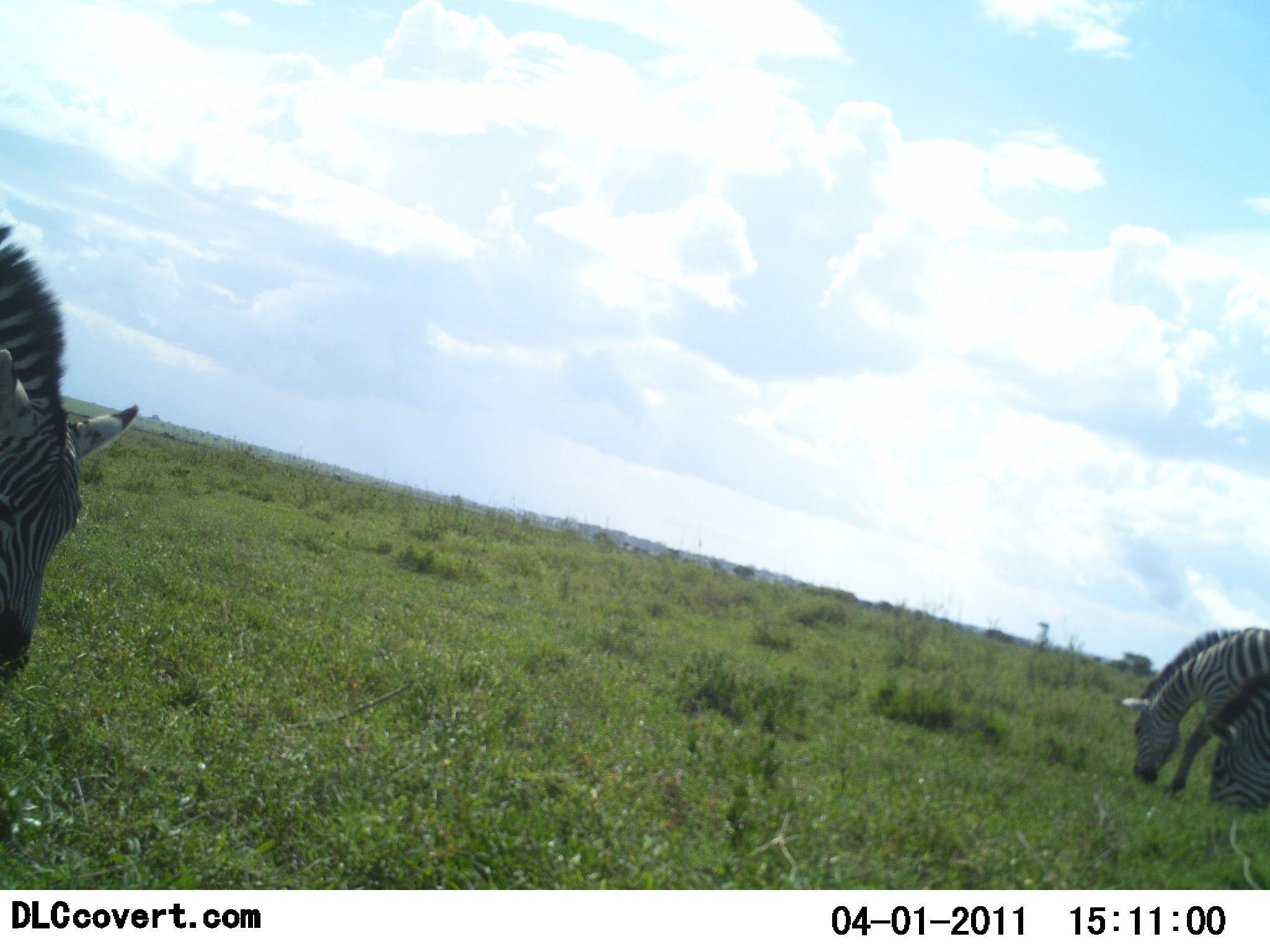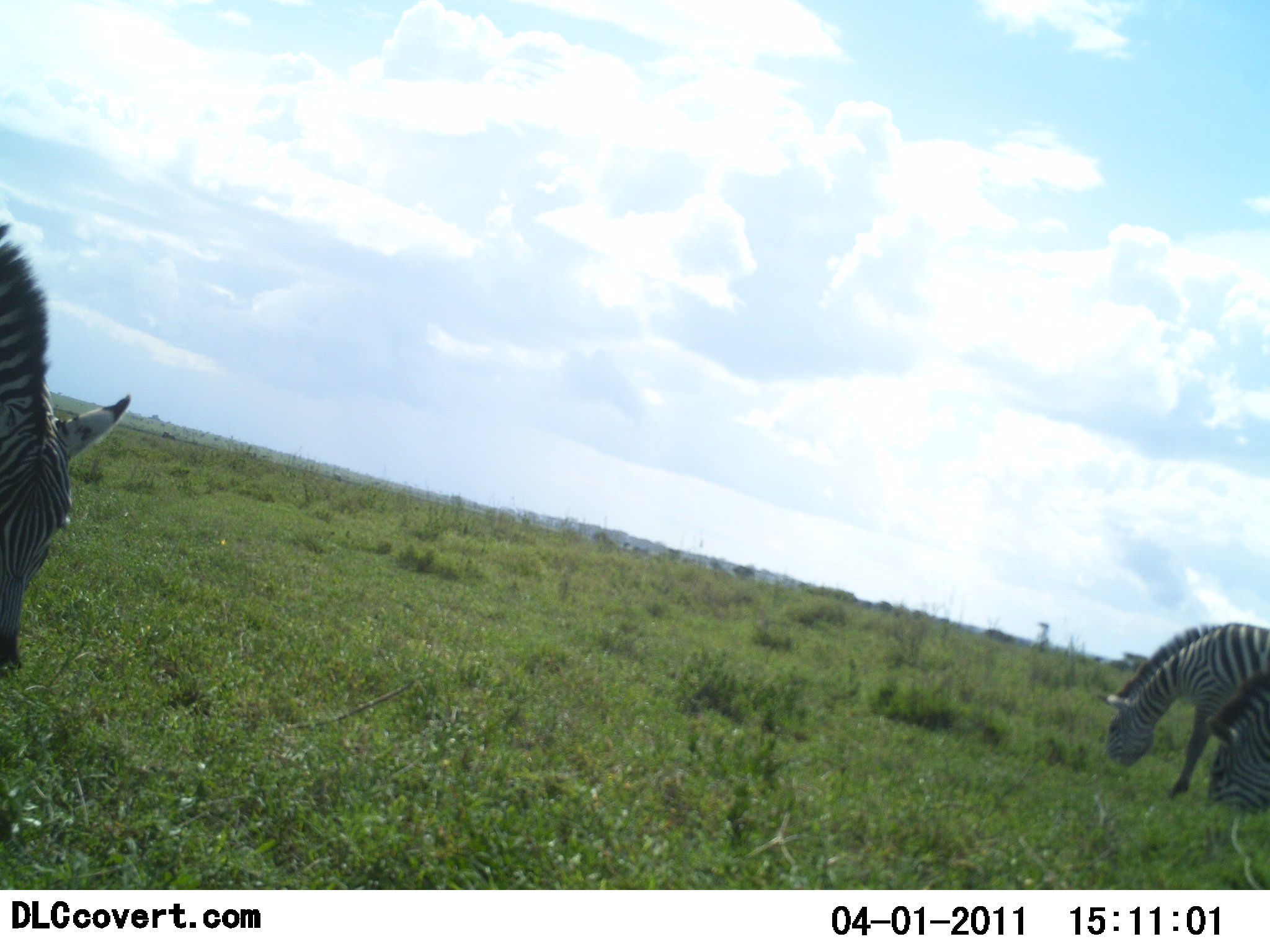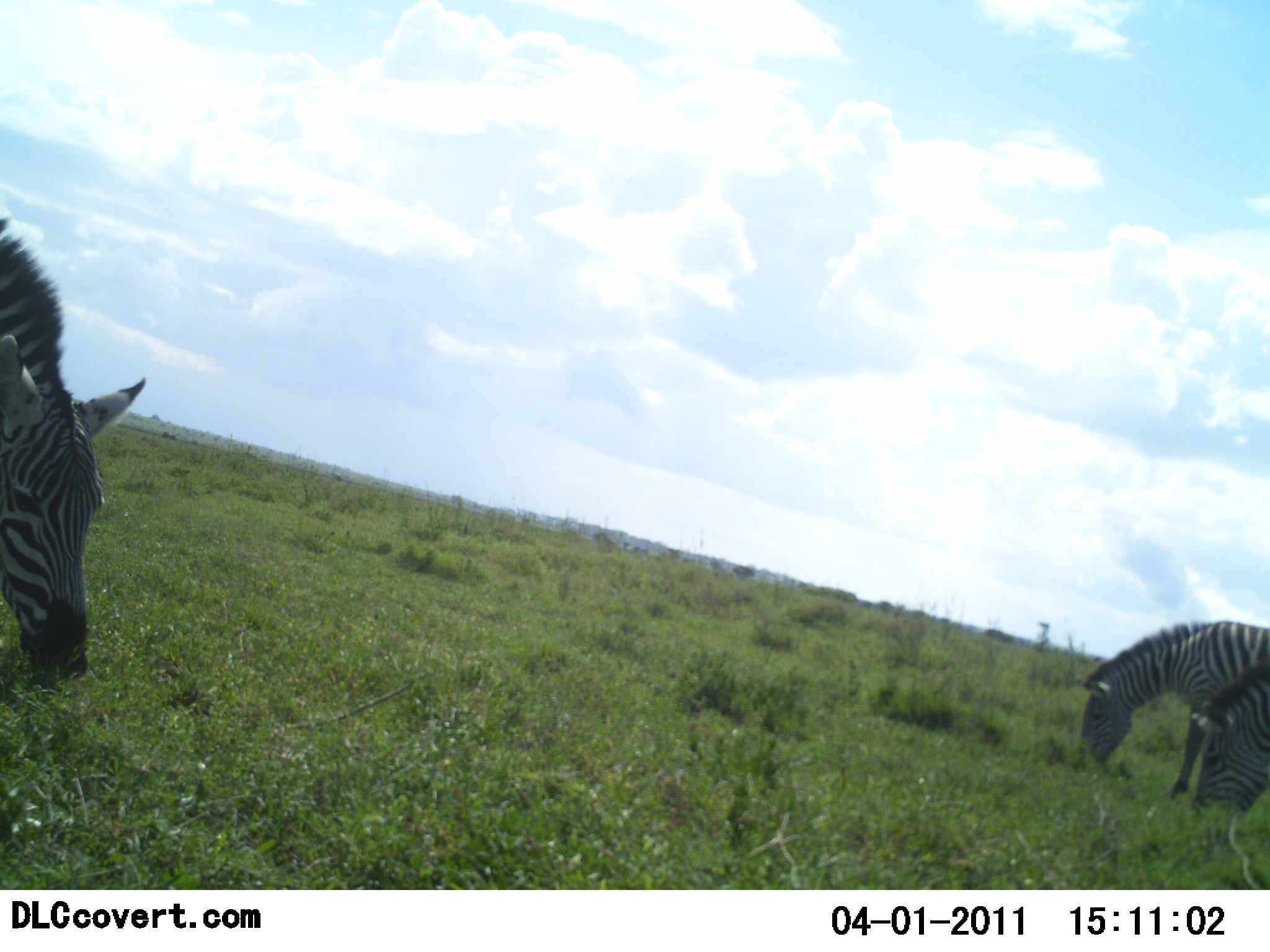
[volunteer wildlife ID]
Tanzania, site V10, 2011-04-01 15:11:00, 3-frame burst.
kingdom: Animalia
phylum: Chordata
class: Mammalia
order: Perissodactyla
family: Equidae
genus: Equus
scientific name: Equus quagga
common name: plains zebra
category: zebra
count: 3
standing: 0%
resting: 0%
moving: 9%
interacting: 0%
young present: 0%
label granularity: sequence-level